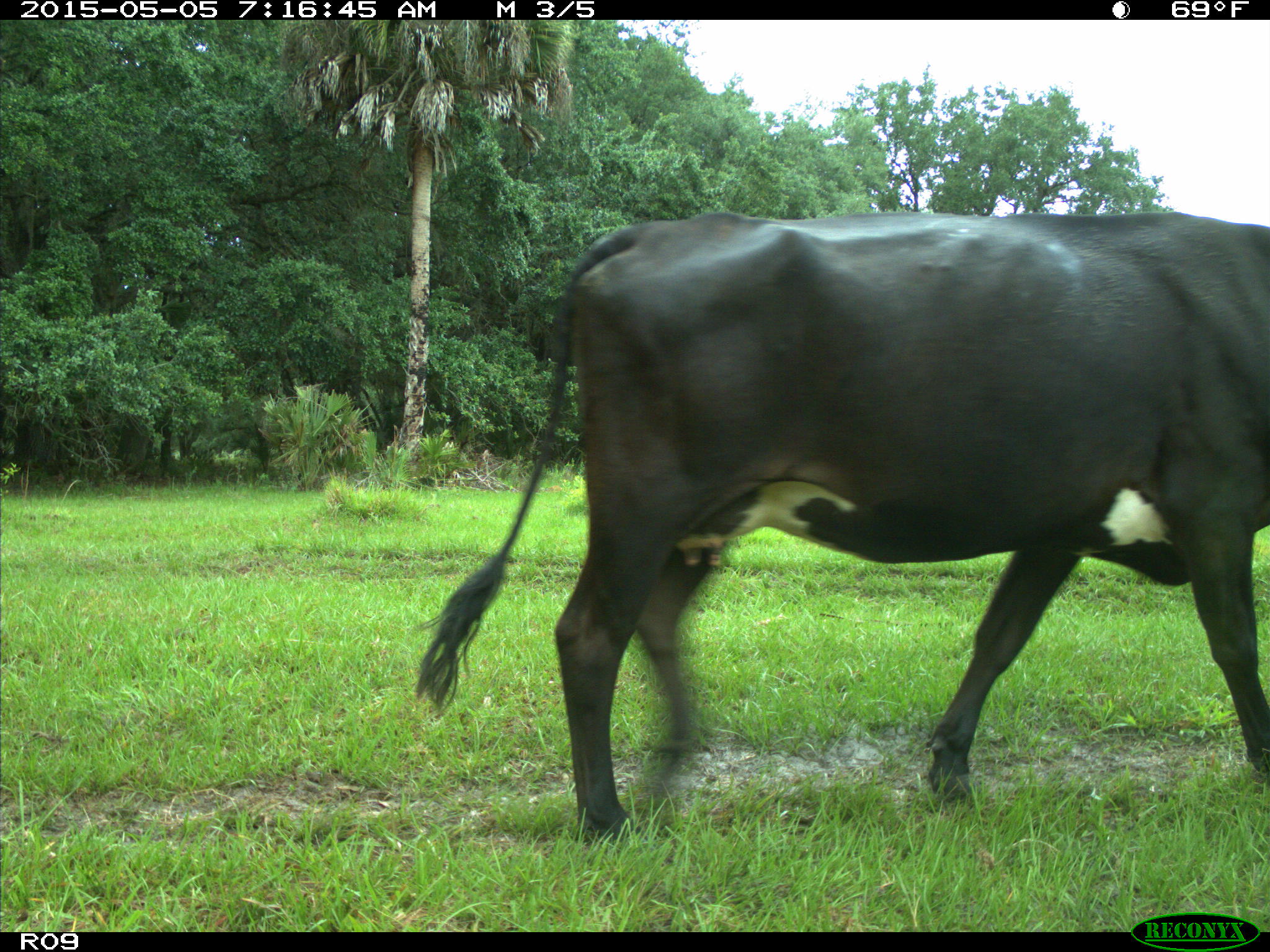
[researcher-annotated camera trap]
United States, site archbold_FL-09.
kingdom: Animalia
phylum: Chordata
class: Mammalia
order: Artiodactyla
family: Bovidae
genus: Bos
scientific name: Bos taurus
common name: domestic cow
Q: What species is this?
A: Bos taurus (domestic cow).